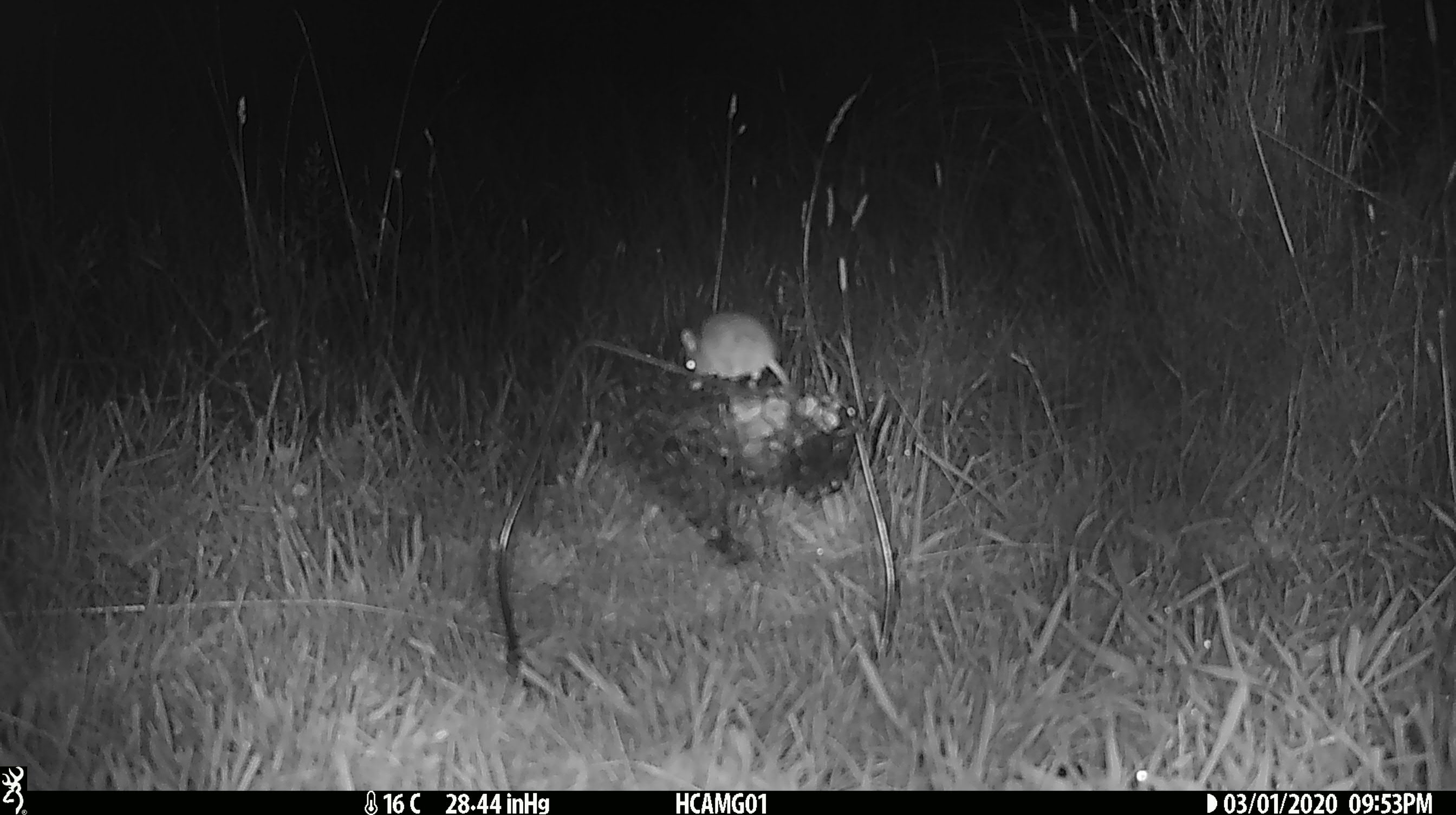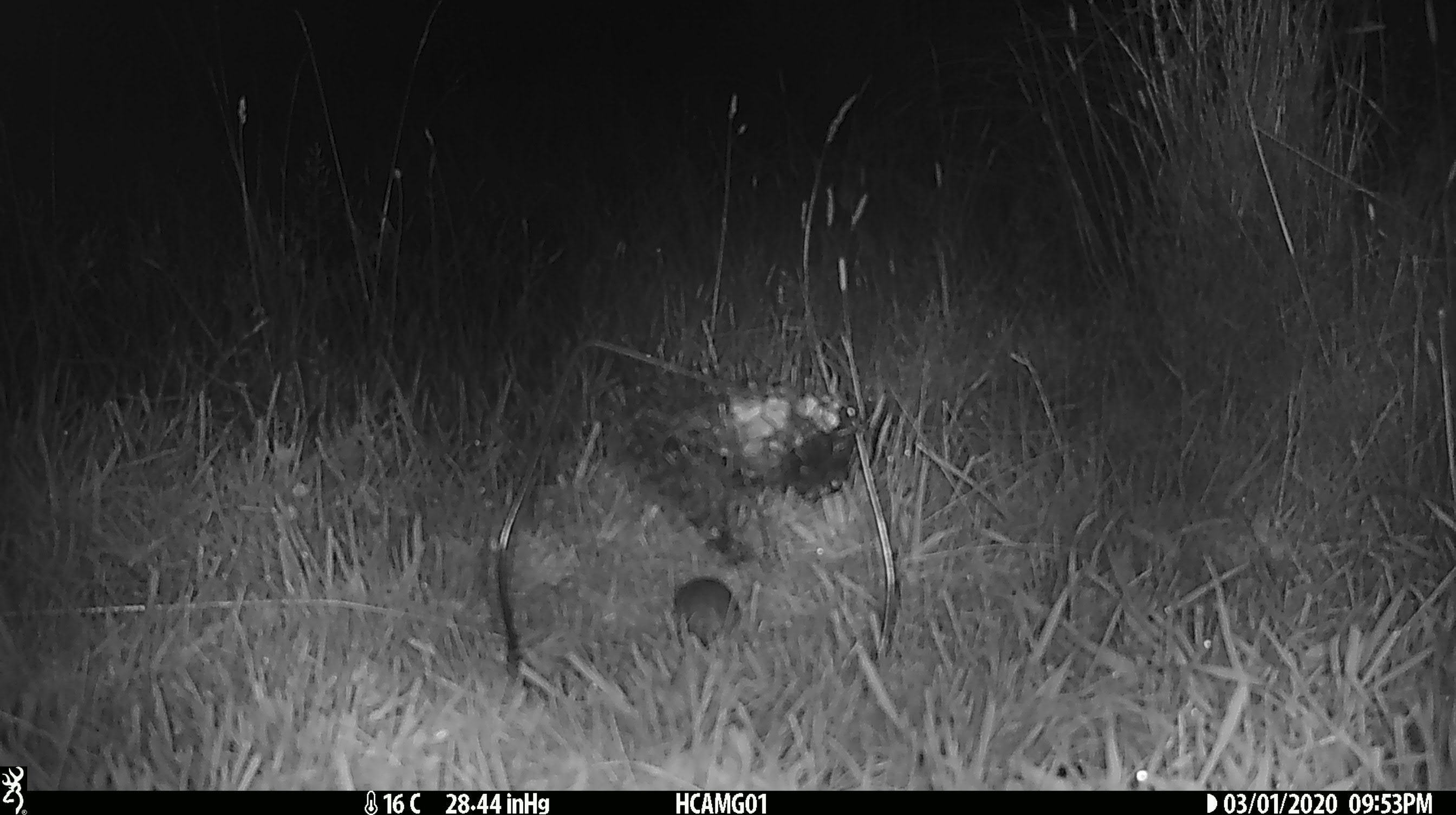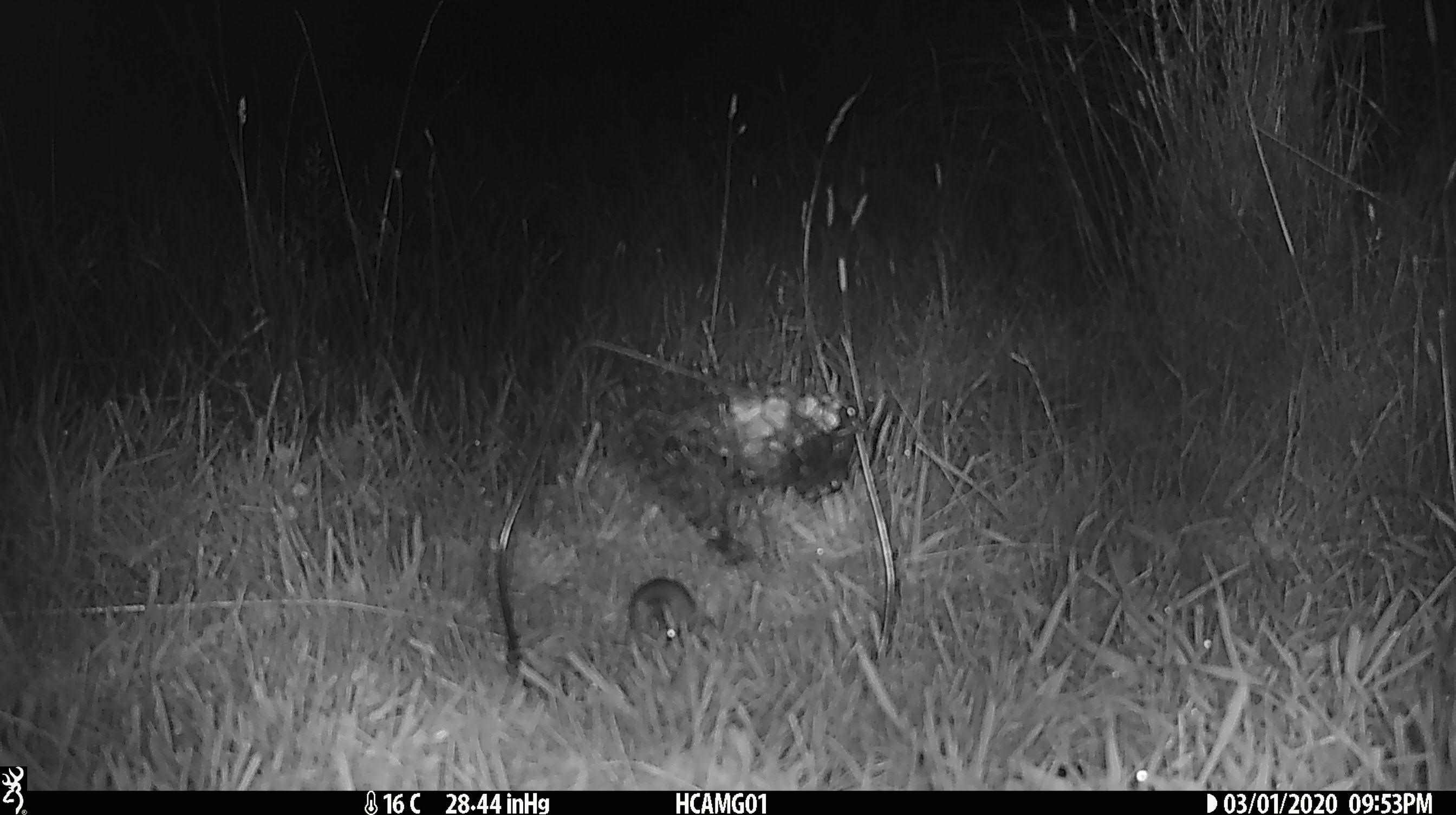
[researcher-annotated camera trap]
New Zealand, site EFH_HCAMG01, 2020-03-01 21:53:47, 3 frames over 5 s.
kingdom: Animalia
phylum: Chordata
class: Mammalia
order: Rodentia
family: Muridae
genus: Mus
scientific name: Mus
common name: mouse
Mouse (Mus).